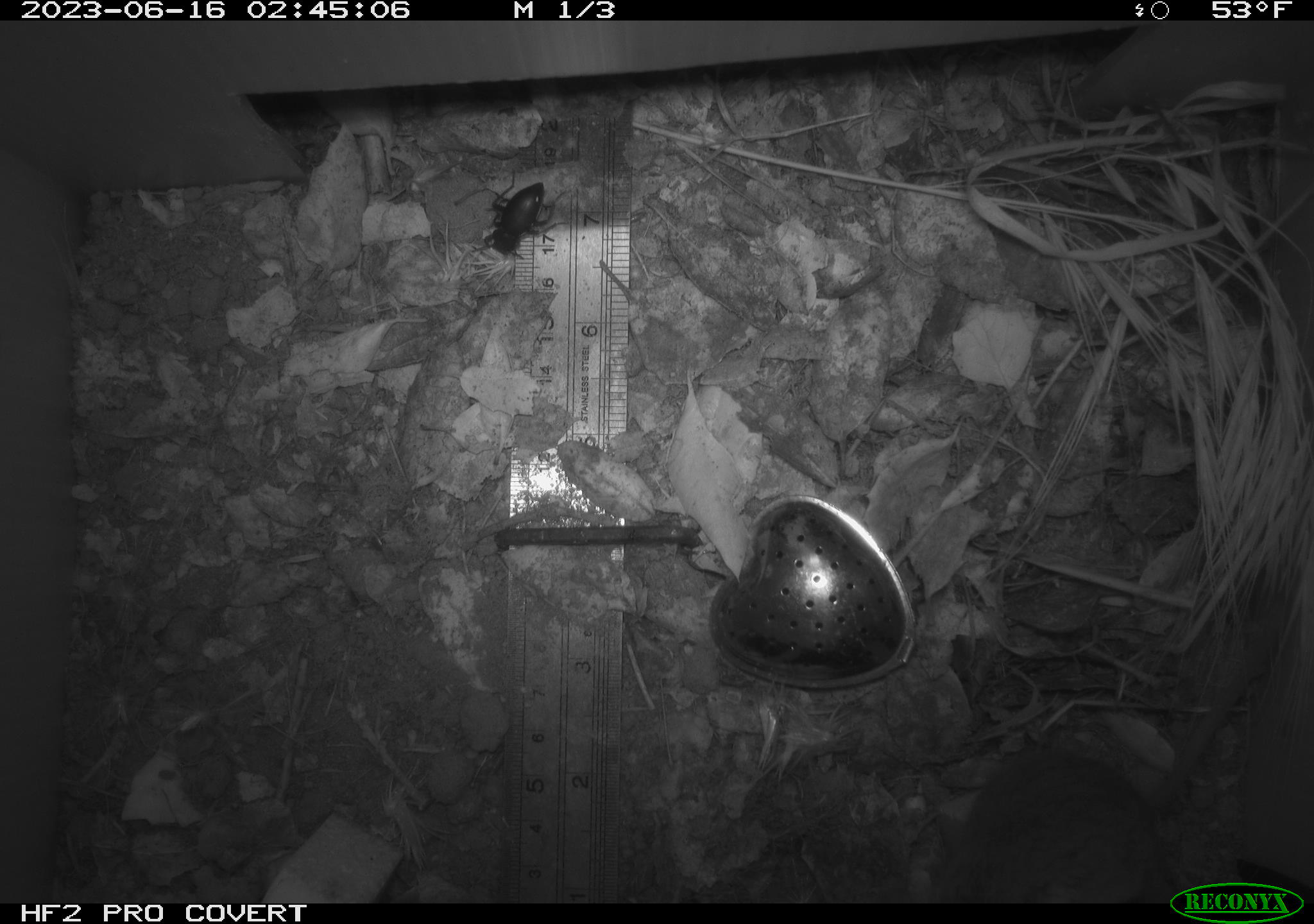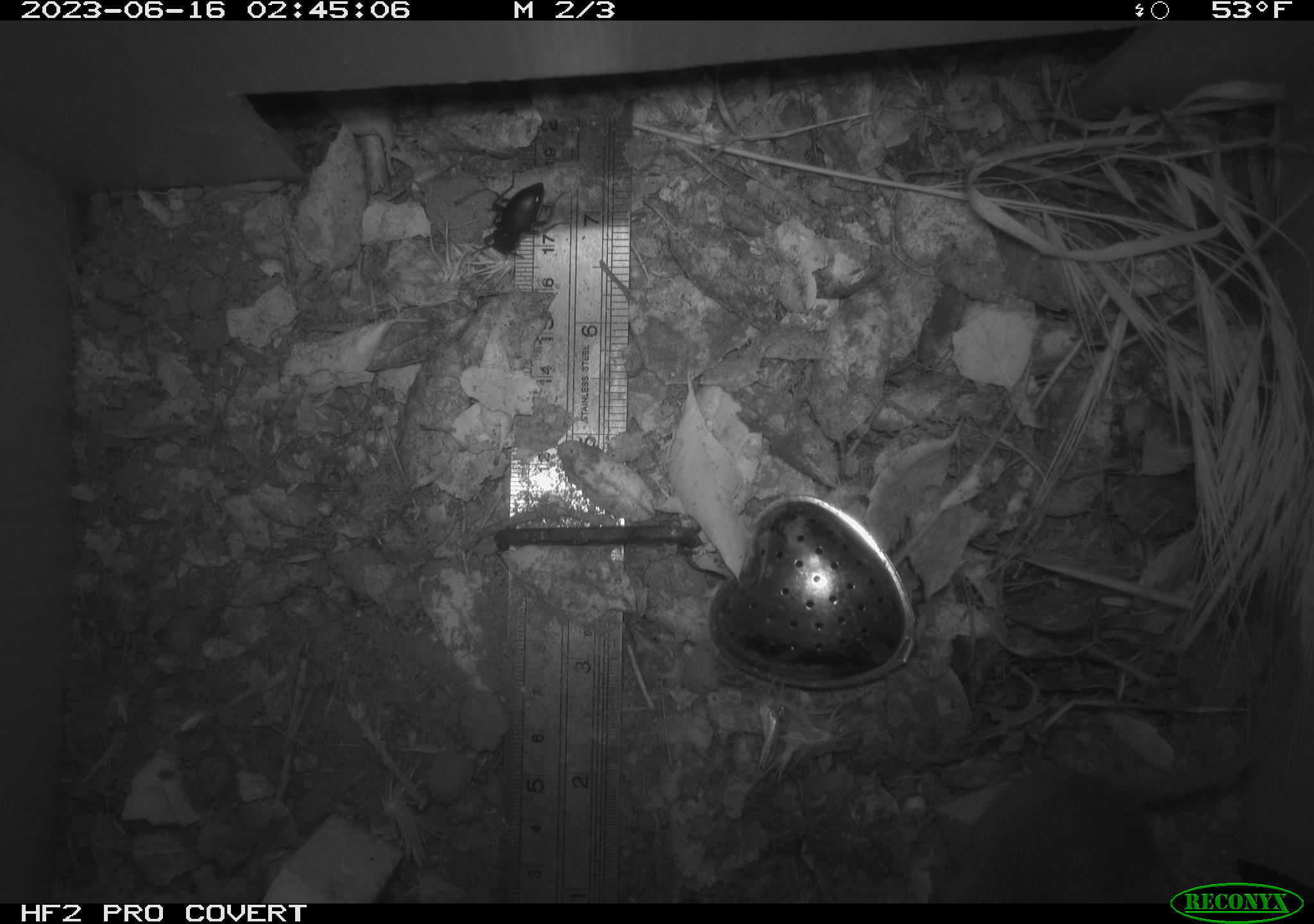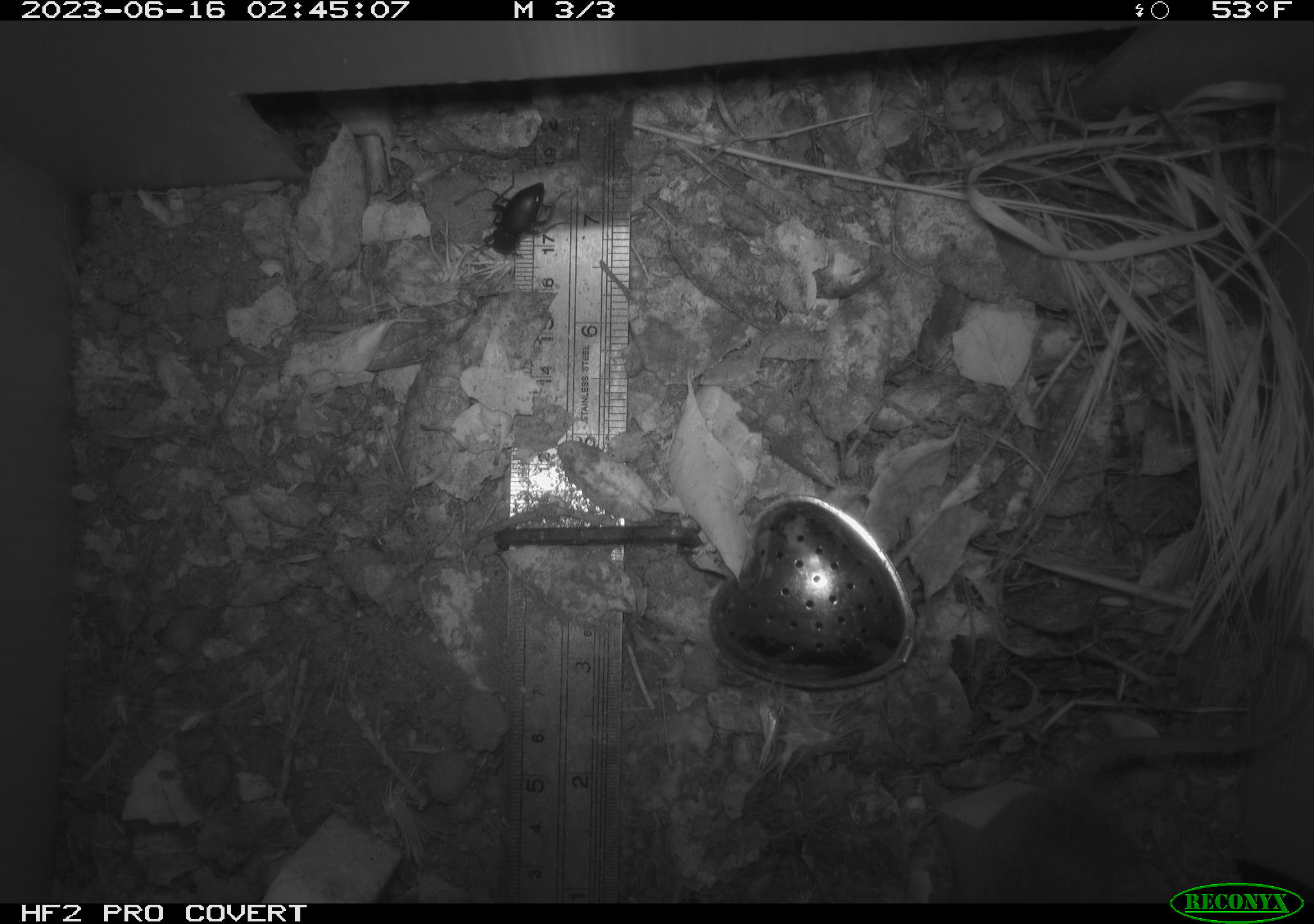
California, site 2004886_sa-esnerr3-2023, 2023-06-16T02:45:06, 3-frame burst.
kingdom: Animalia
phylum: Arthropoda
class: Insecta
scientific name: Insecta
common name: insect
Insect (Insecta).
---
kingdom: Animalia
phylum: Chordata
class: Mammalia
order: Rodentia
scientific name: Rodentia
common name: mouse species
Mouse species (Rodentia).